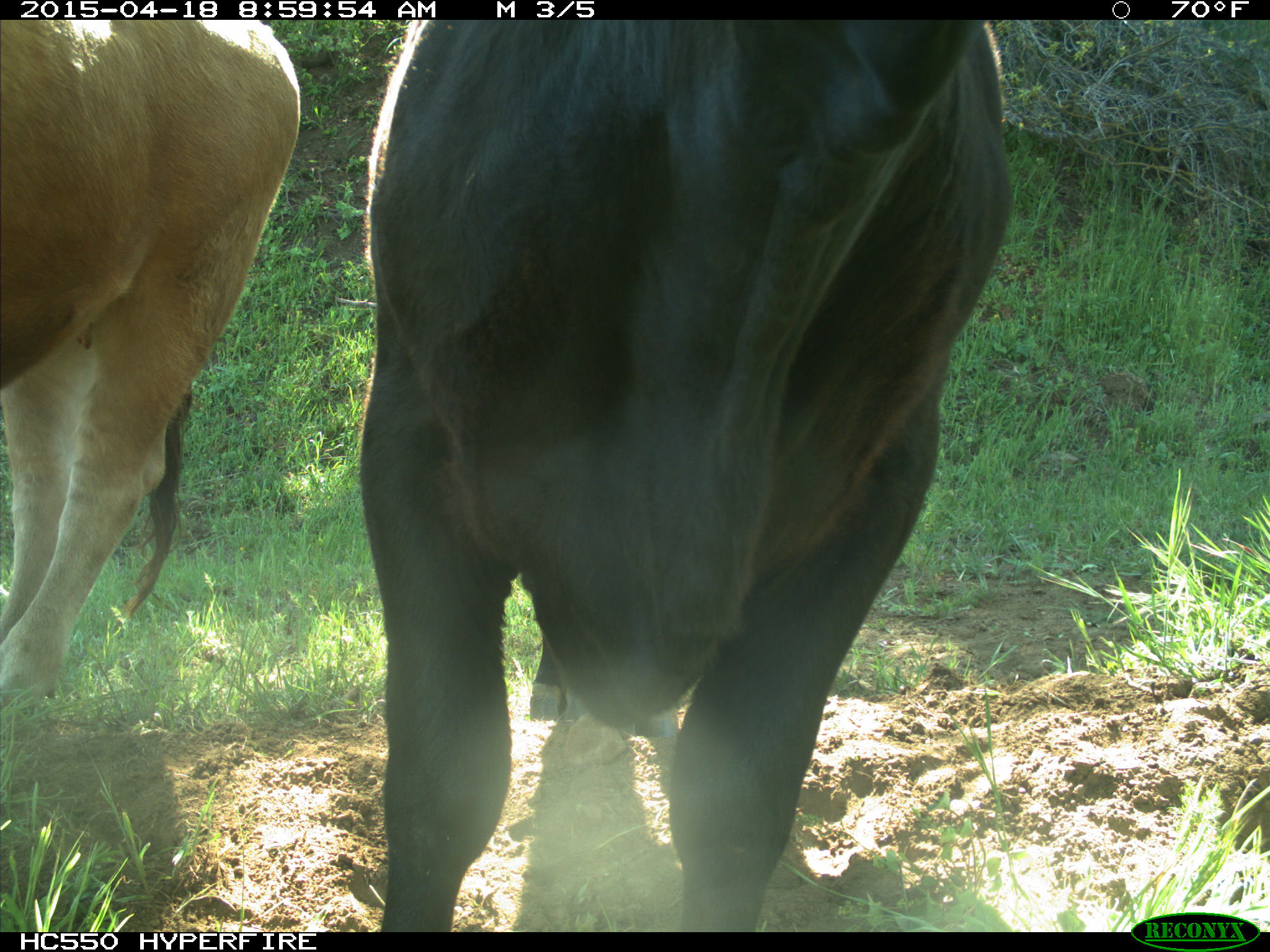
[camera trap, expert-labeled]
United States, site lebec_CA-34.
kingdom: Animalia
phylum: Chordata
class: Mammalia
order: Artiodactyla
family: Bovidae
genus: Bos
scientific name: Bos taurus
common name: domestic cow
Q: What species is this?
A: Bos taurus (domestic cow).